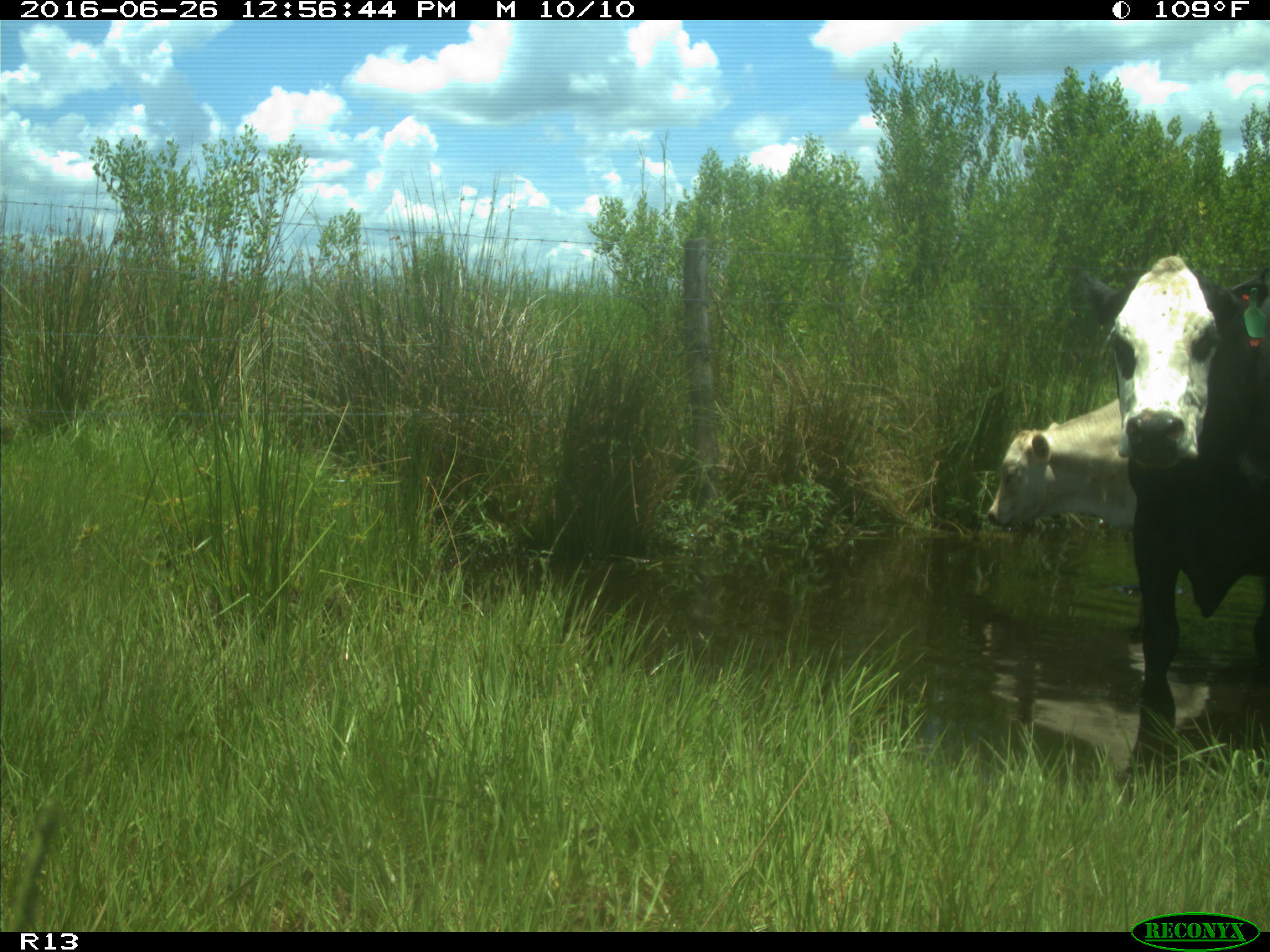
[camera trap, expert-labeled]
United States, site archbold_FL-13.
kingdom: Animalia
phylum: Chordata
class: Mammalia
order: Artiodactyla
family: Bovidae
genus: Bos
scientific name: Bos taurus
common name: domestic cow